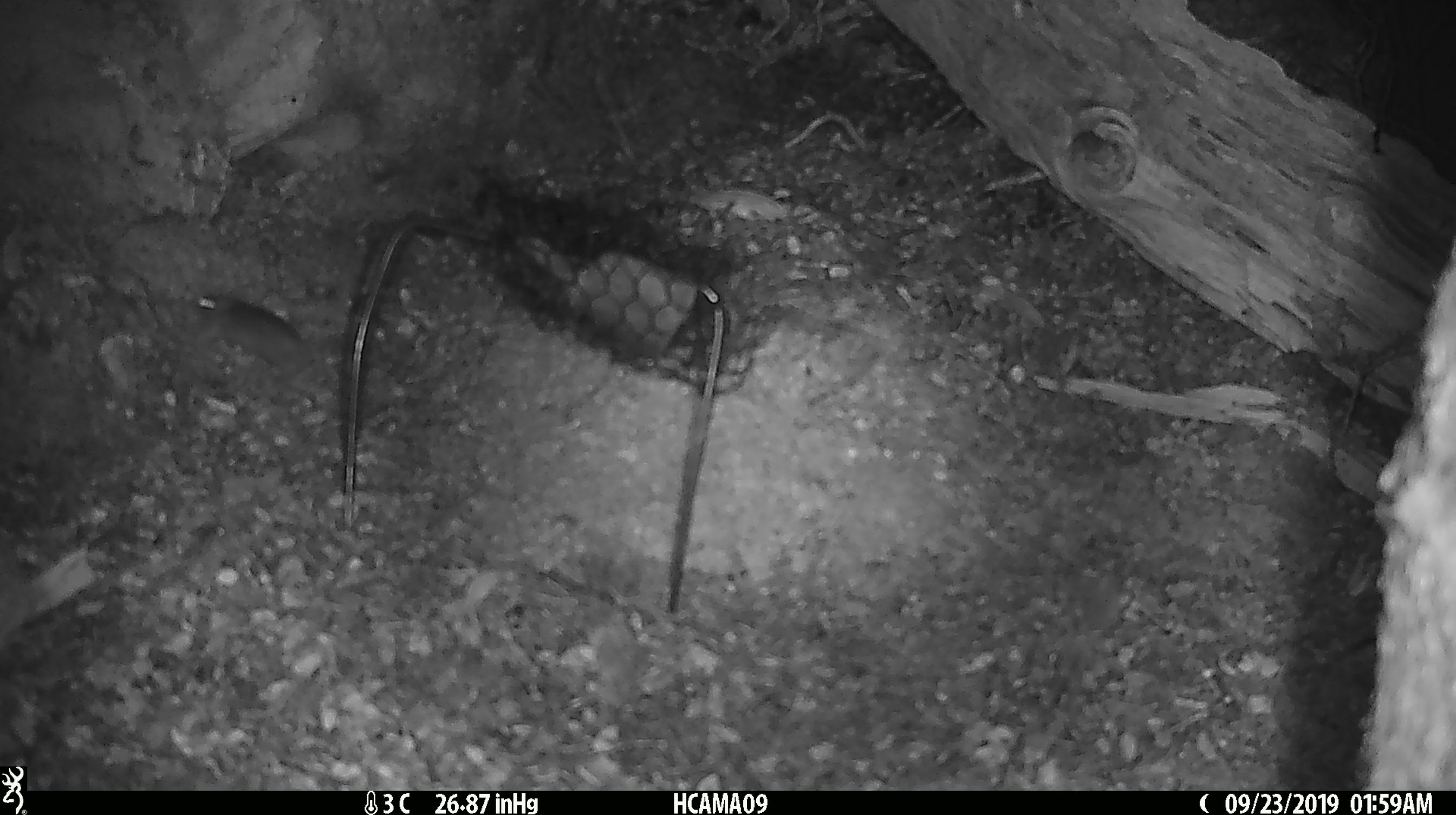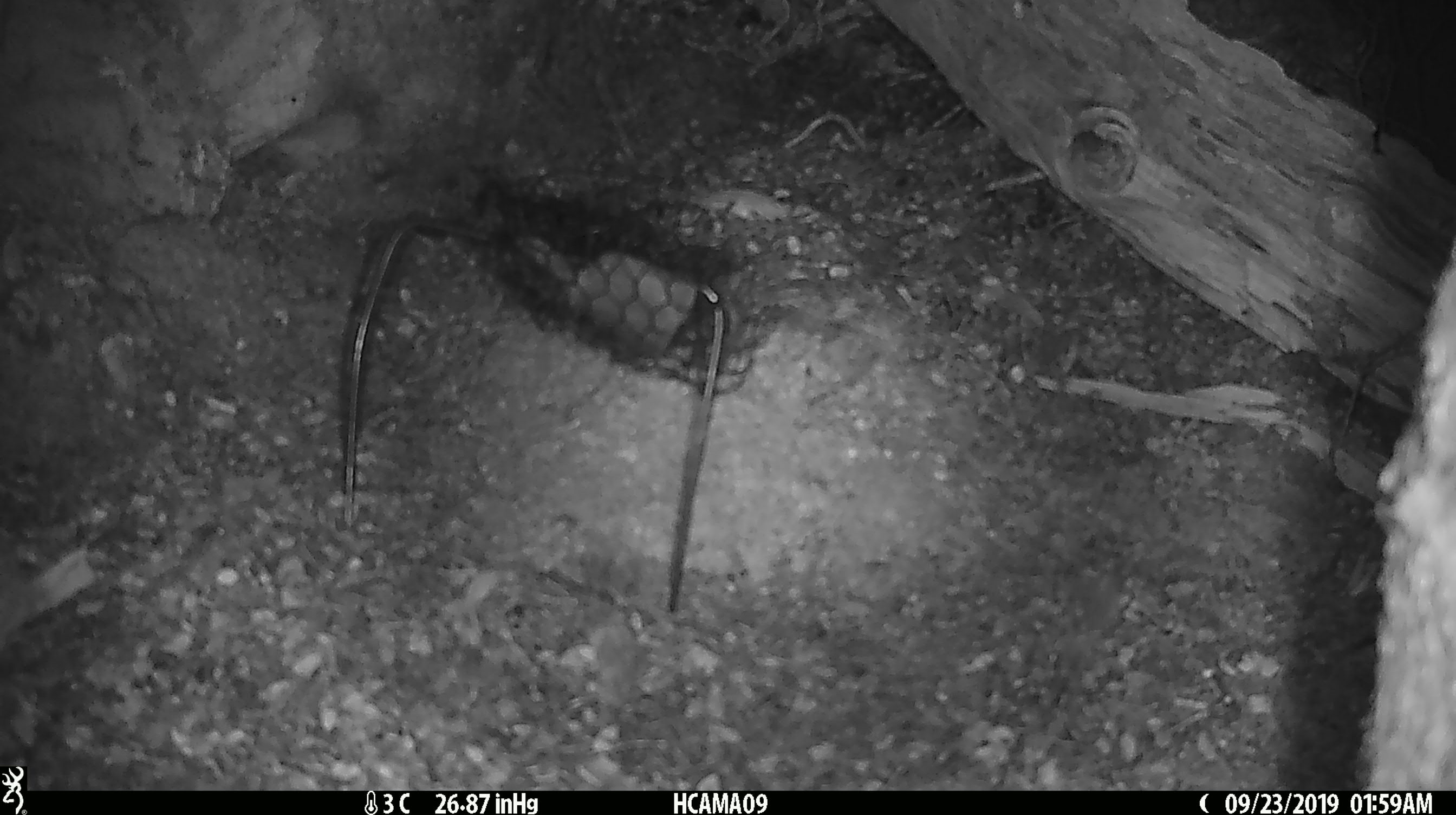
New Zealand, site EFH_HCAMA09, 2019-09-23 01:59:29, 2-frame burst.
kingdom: Animalia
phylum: Chordata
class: Mammalia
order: Rodentia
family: Muridae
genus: Mus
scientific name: Mus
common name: mouse